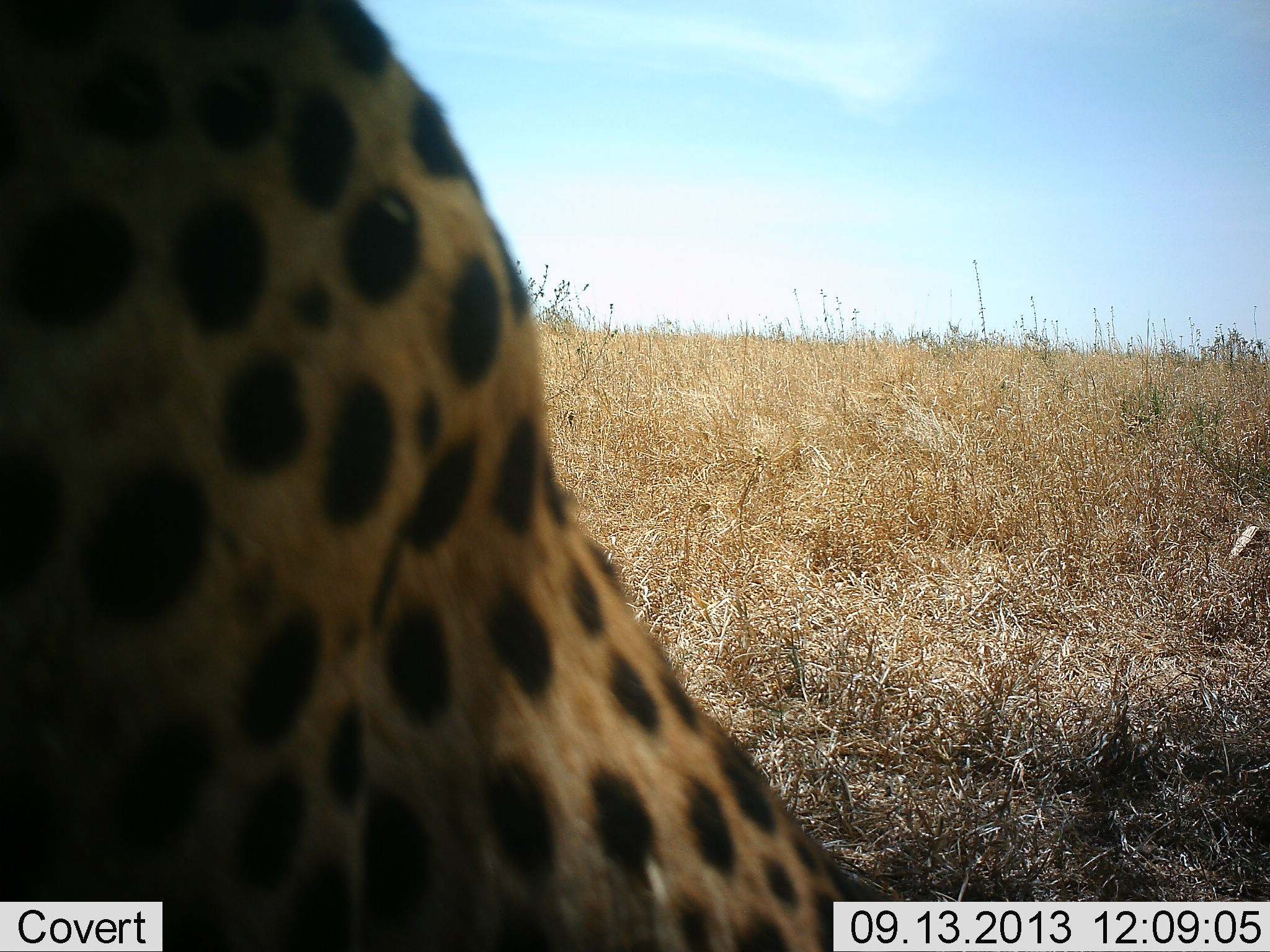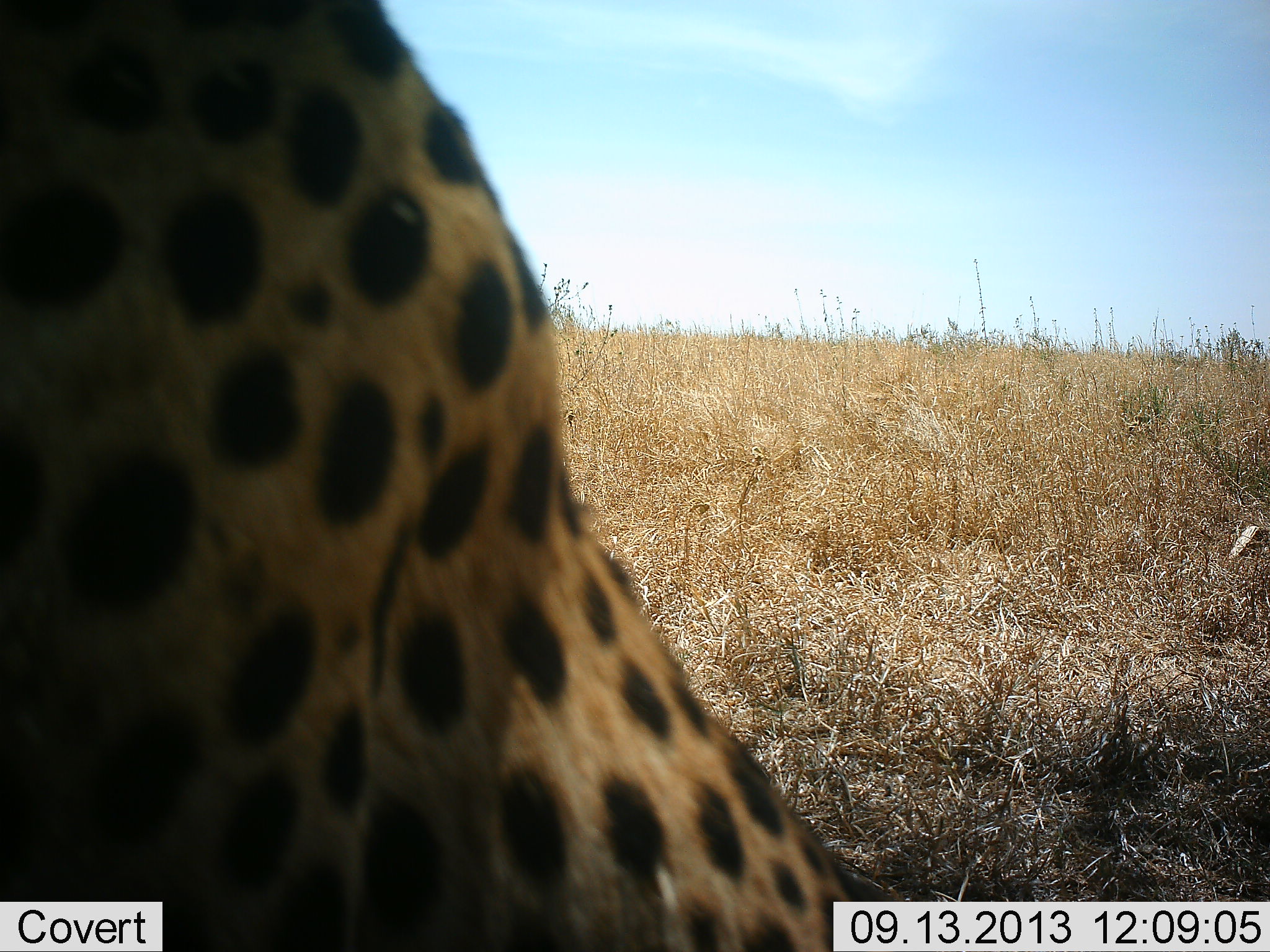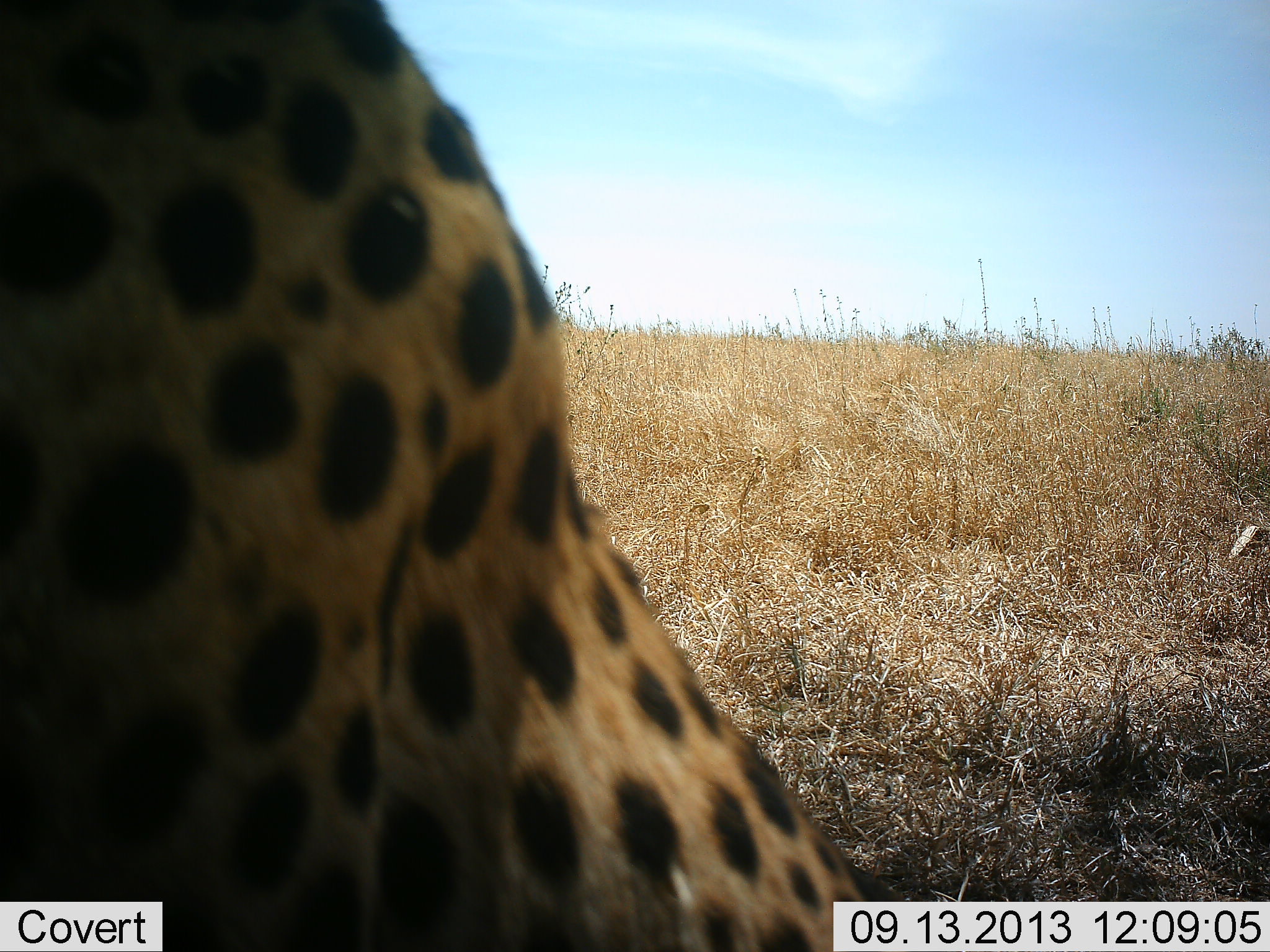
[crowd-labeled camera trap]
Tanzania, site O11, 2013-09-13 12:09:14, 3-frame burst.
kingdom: Animalia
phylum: Chordata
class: Mammalia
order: Carnivora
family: Felidae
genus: Acinonyx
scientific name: Acinonyx jubatus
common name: cheetah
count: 1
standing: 37%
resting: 60%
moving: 7%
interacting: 0%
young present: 0%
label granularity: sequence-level